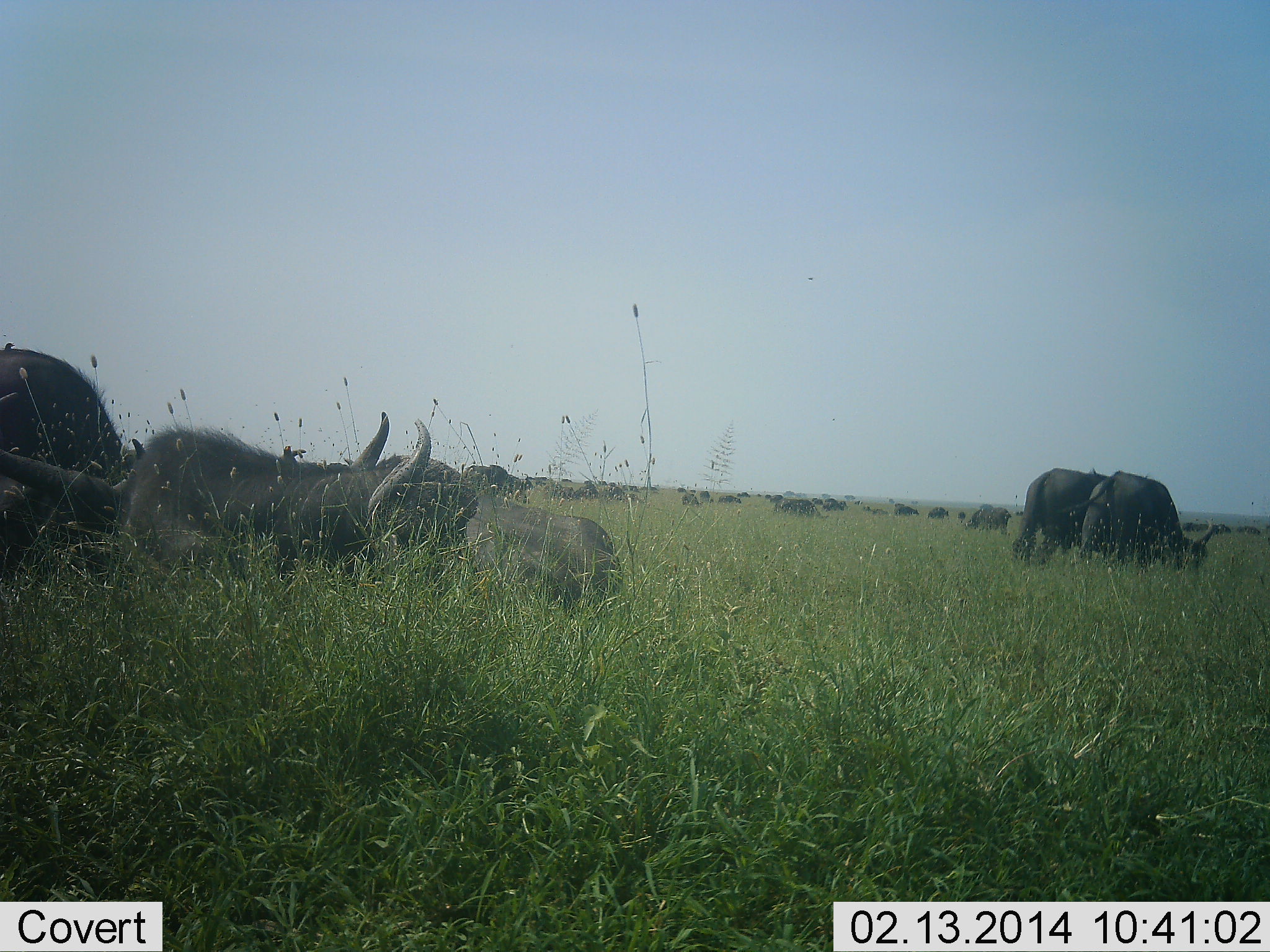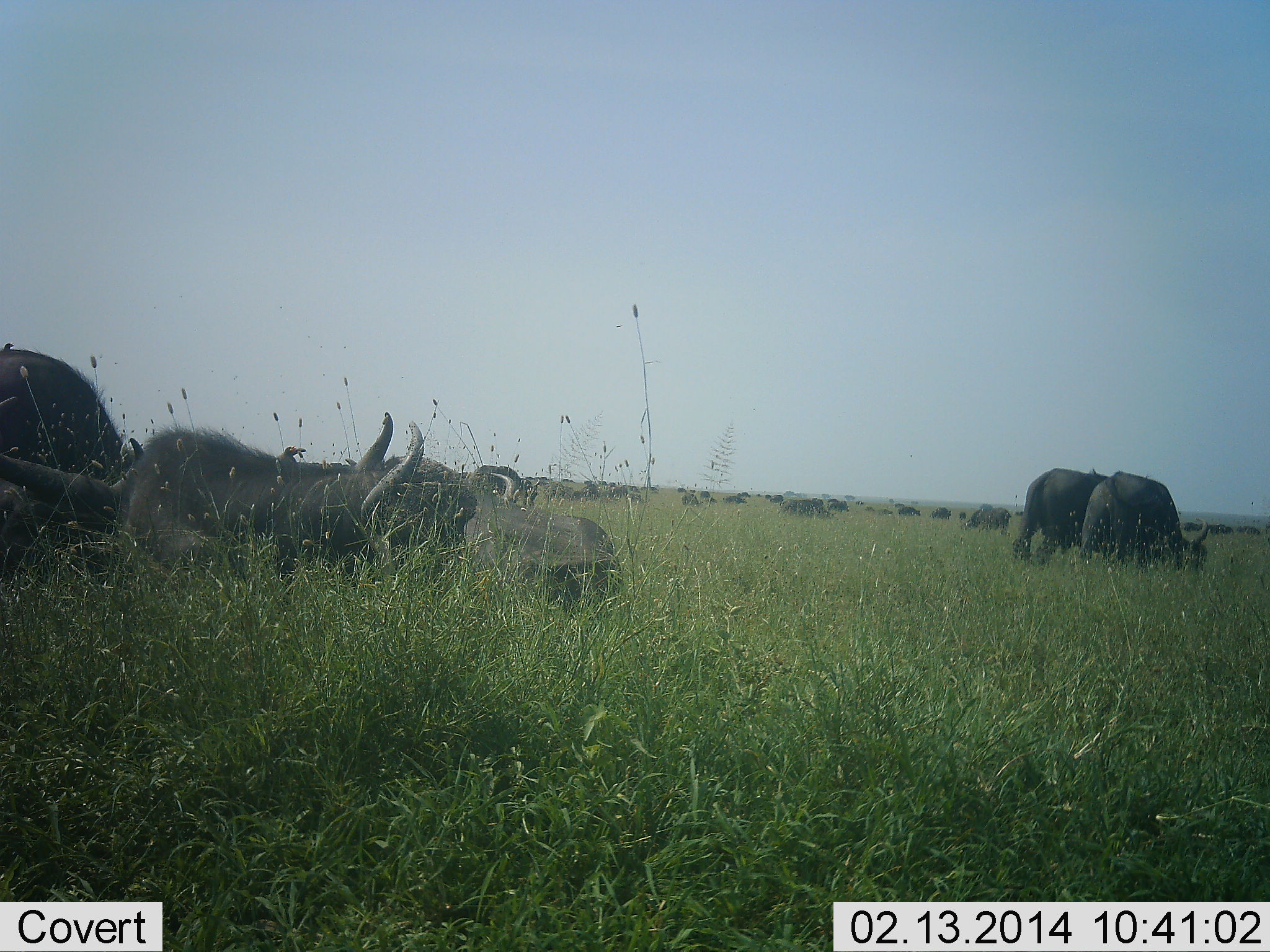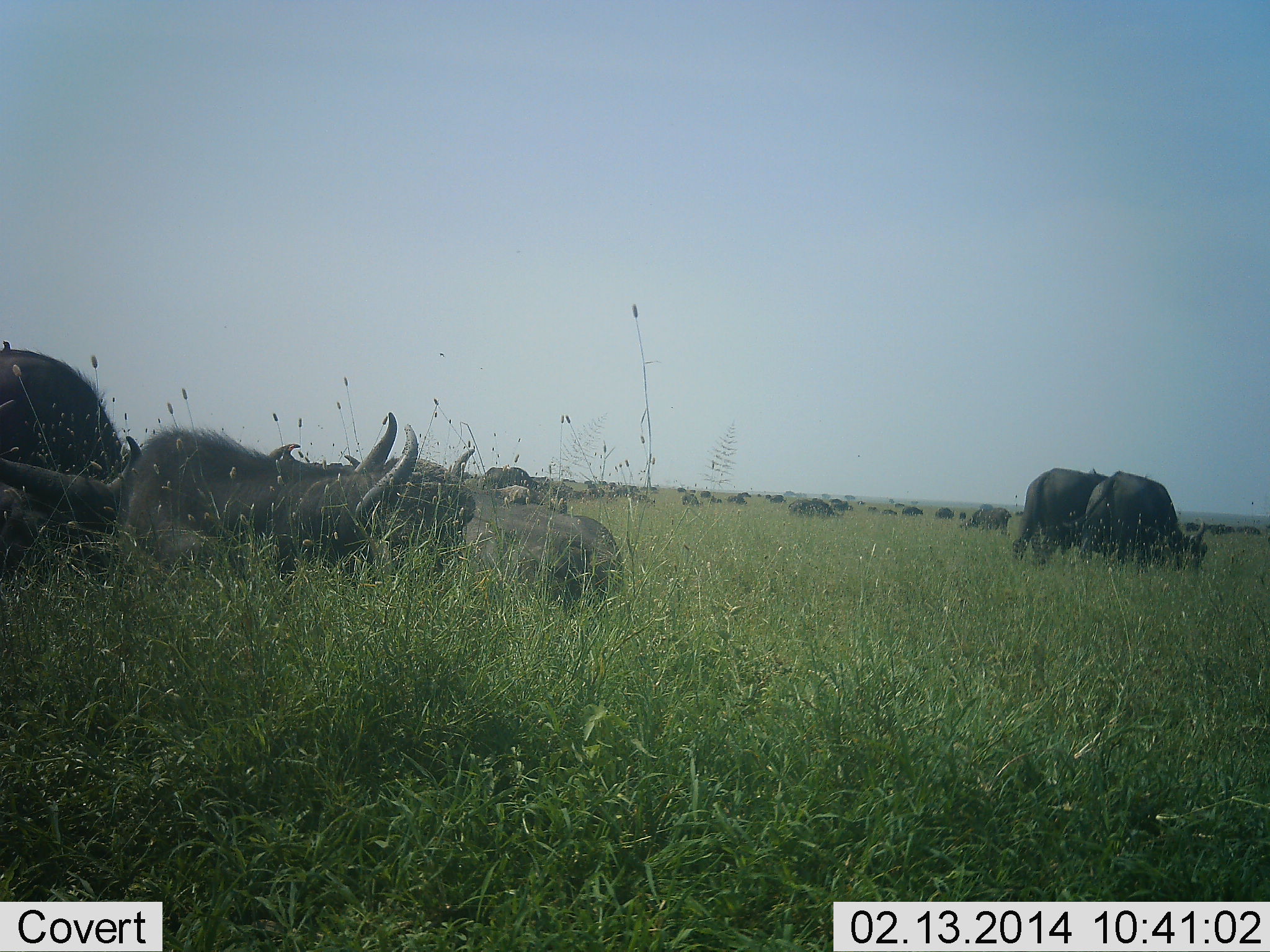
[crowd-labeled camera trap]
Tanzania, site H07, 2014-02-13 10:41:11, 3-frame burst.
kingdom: Animalia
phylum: Chordata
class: Mammalia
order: Artiodactyla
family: Bovidae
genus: Syncerus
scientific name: Syncerus caffer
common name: cape buffalo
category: buffalo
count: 11-50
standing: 0%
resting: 80%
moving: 20%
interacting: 0%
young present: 10%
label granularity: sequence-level